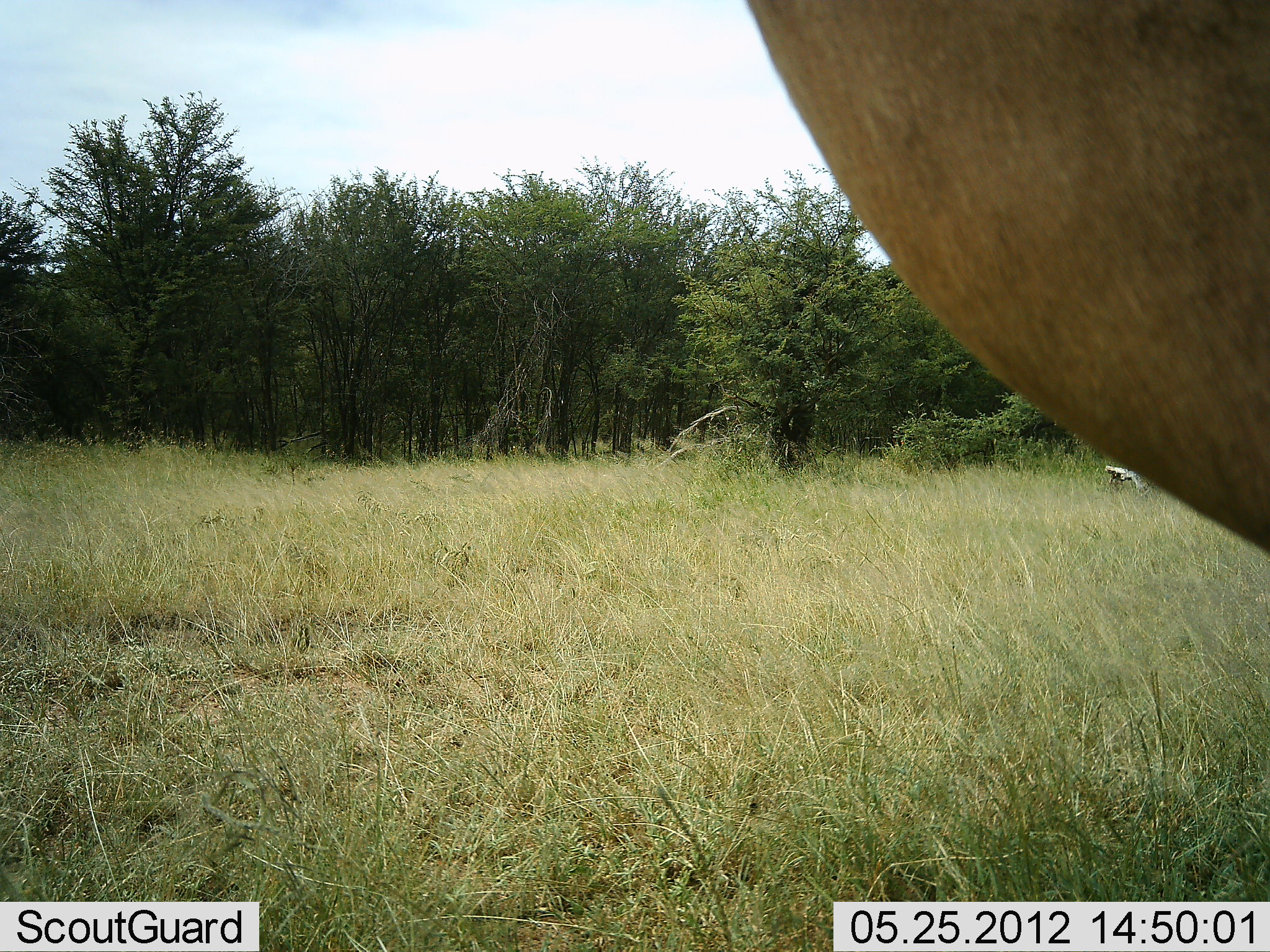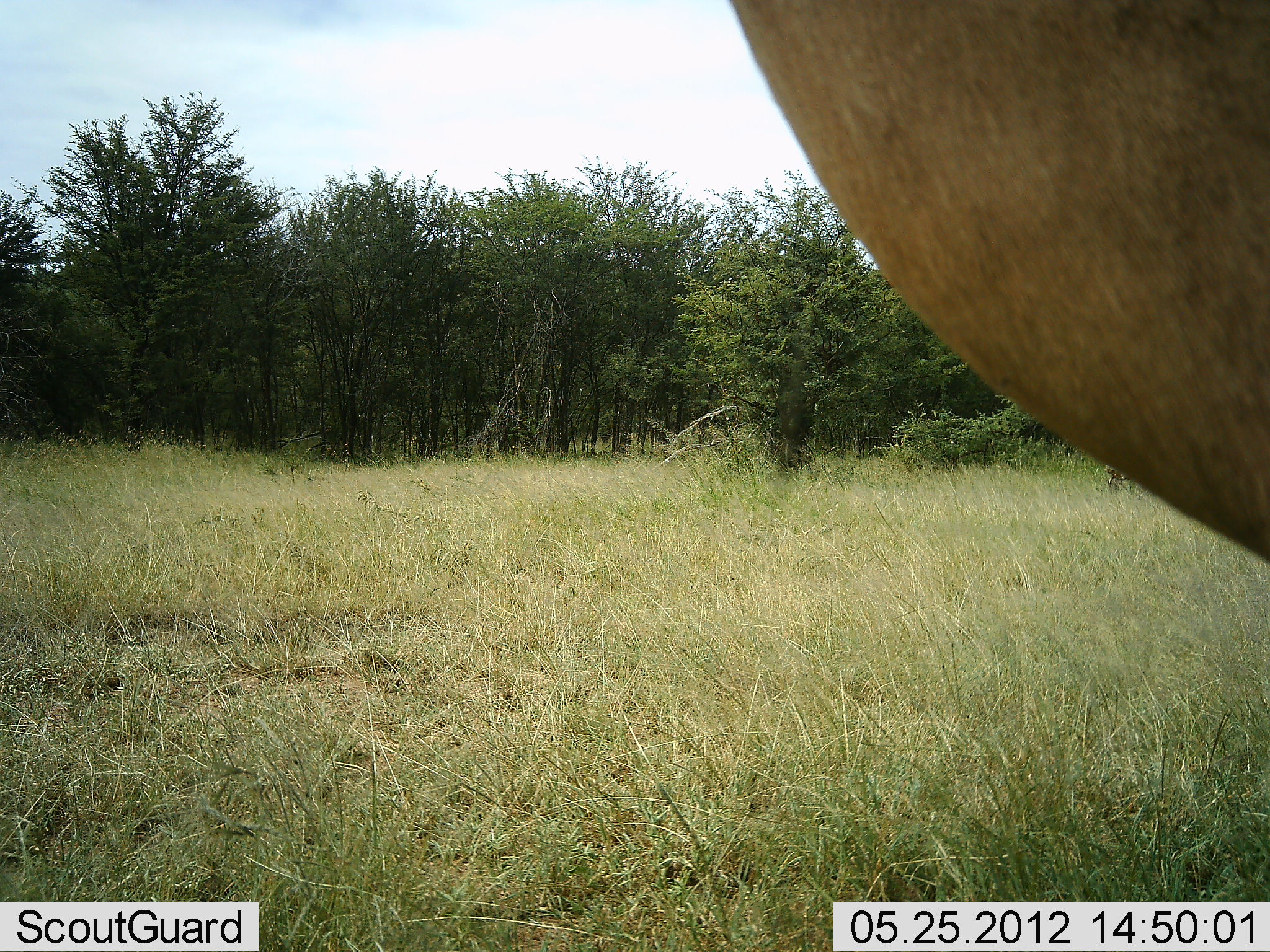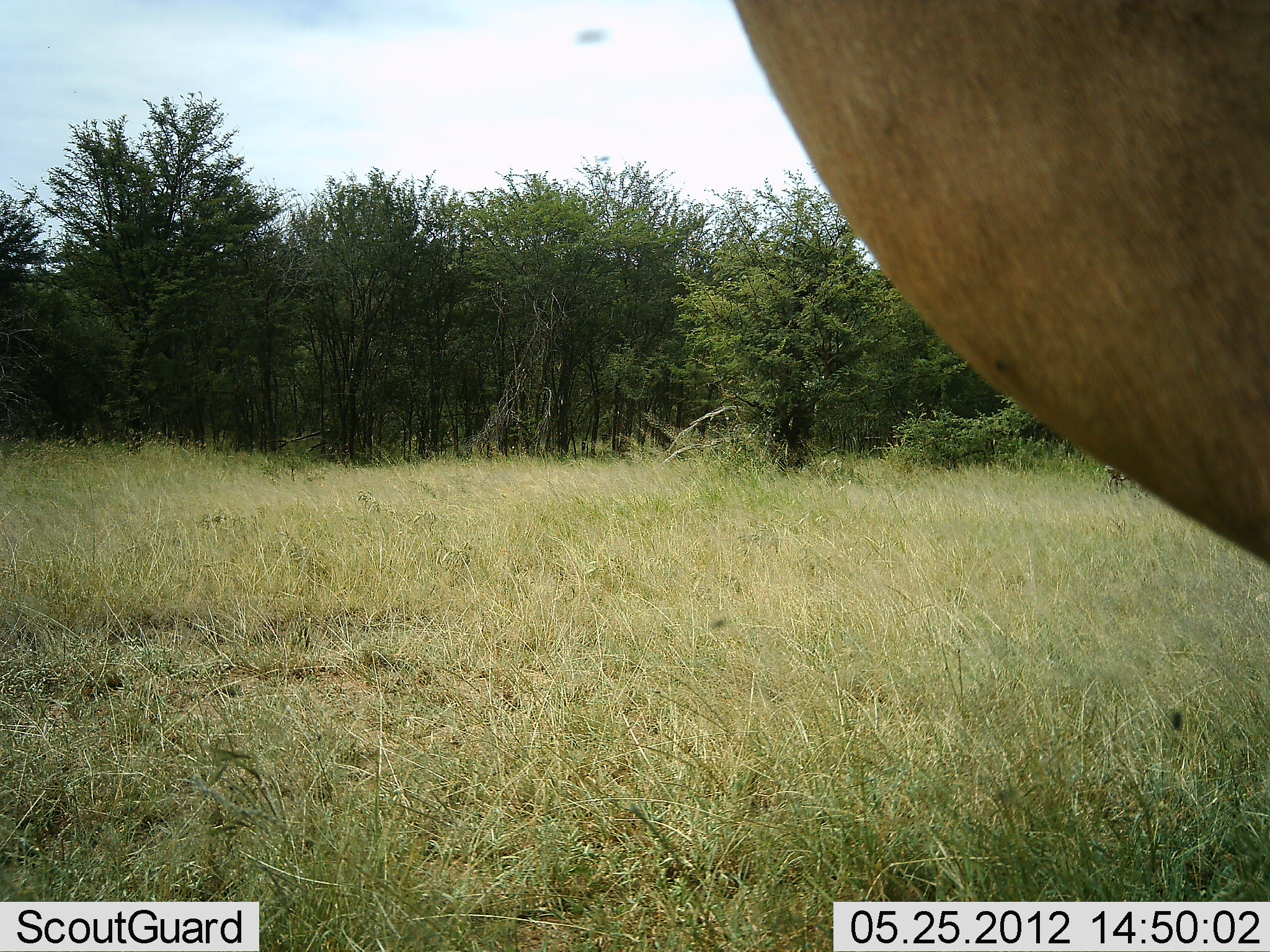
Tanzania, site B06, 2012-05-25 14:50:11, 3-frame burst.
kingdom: Animalia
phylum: Chordata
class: Mammalia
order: Artiodactyla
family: Bovidae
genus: Alcelaphus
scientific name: Alcelaphus buselaphus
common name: hartebeest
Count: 1.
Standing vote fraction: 100%.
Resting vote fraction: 0%.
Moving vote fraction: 0%.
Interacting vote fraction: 0%.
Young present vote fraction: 0%.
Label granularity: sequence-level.